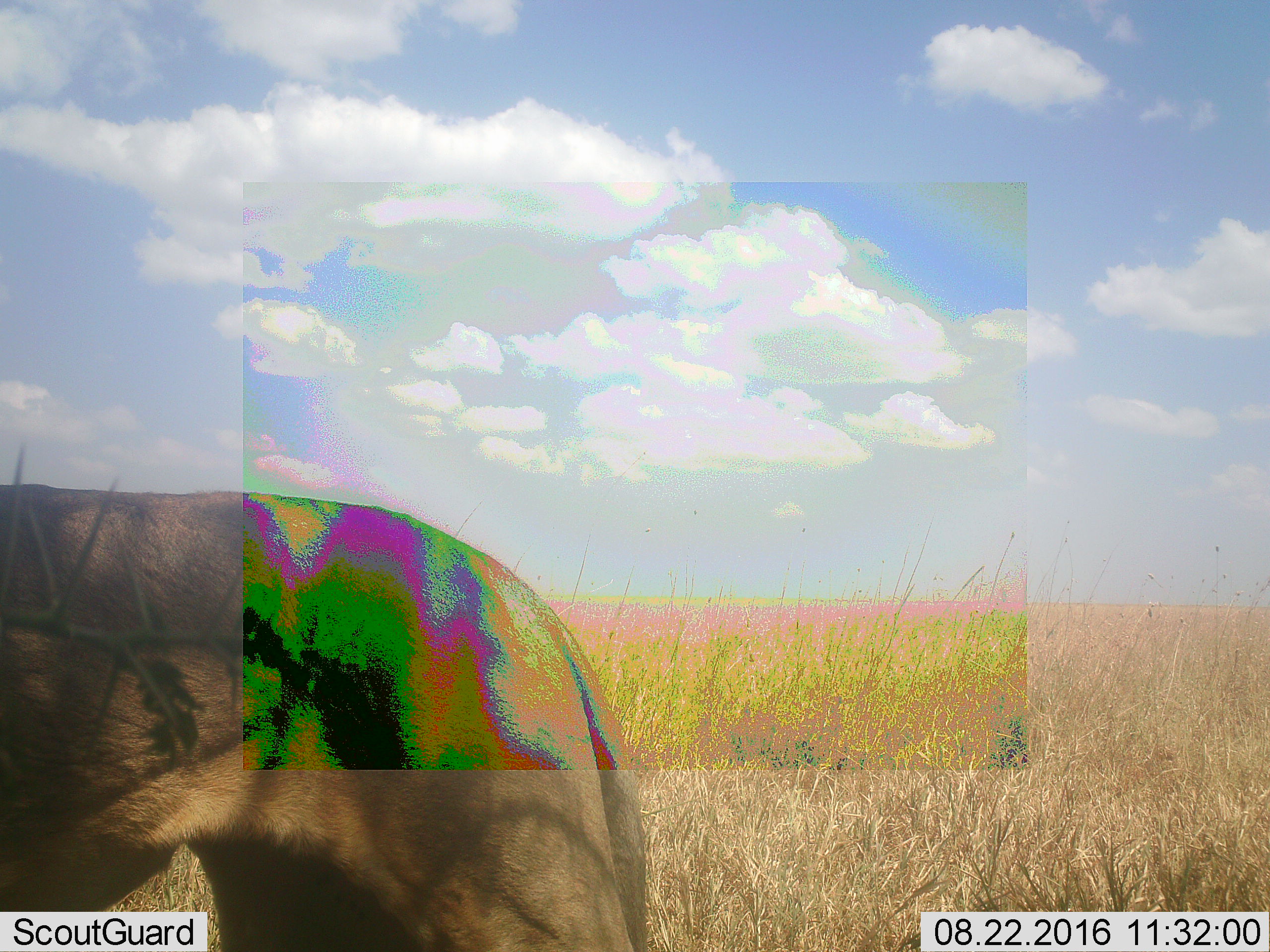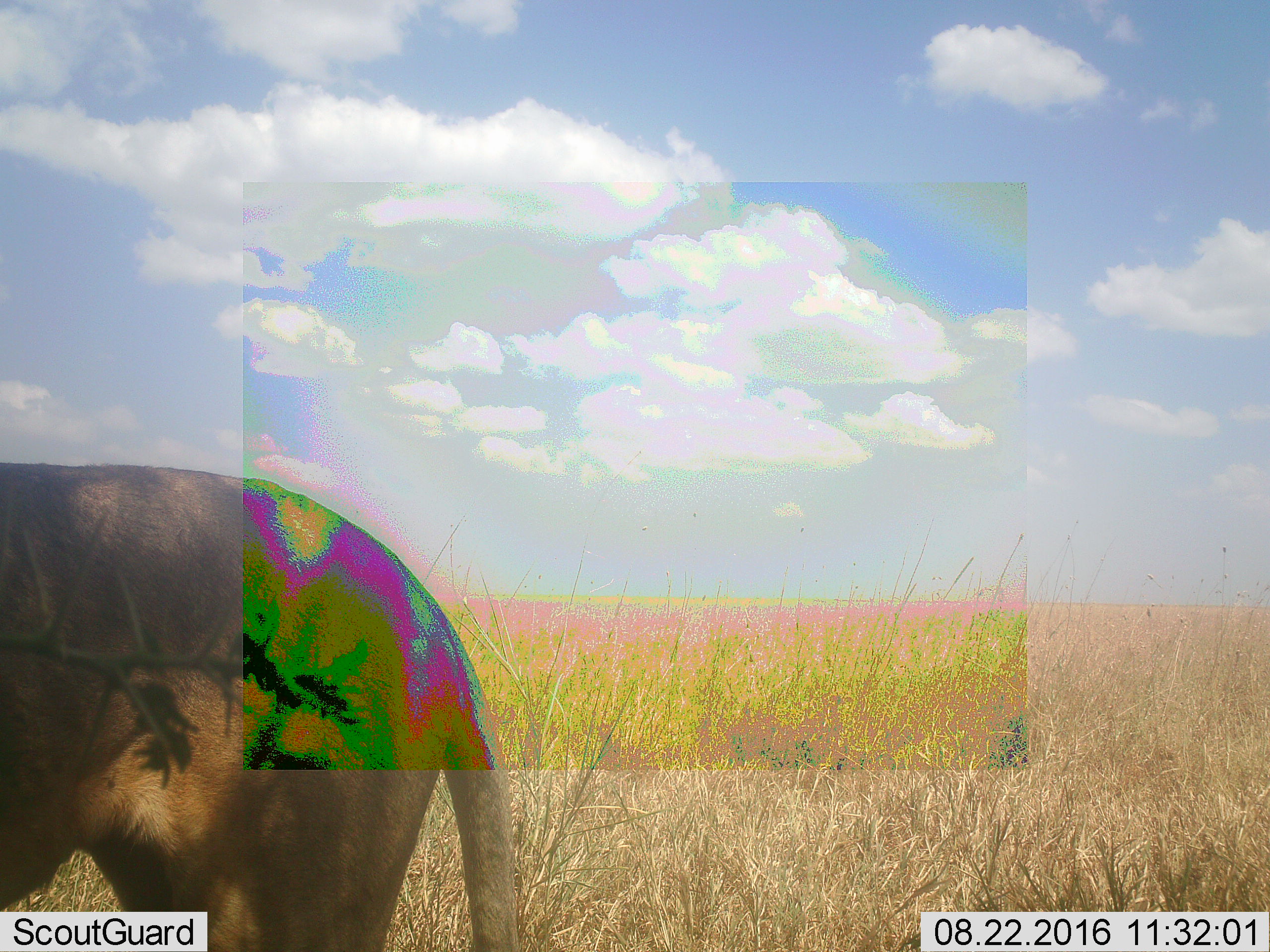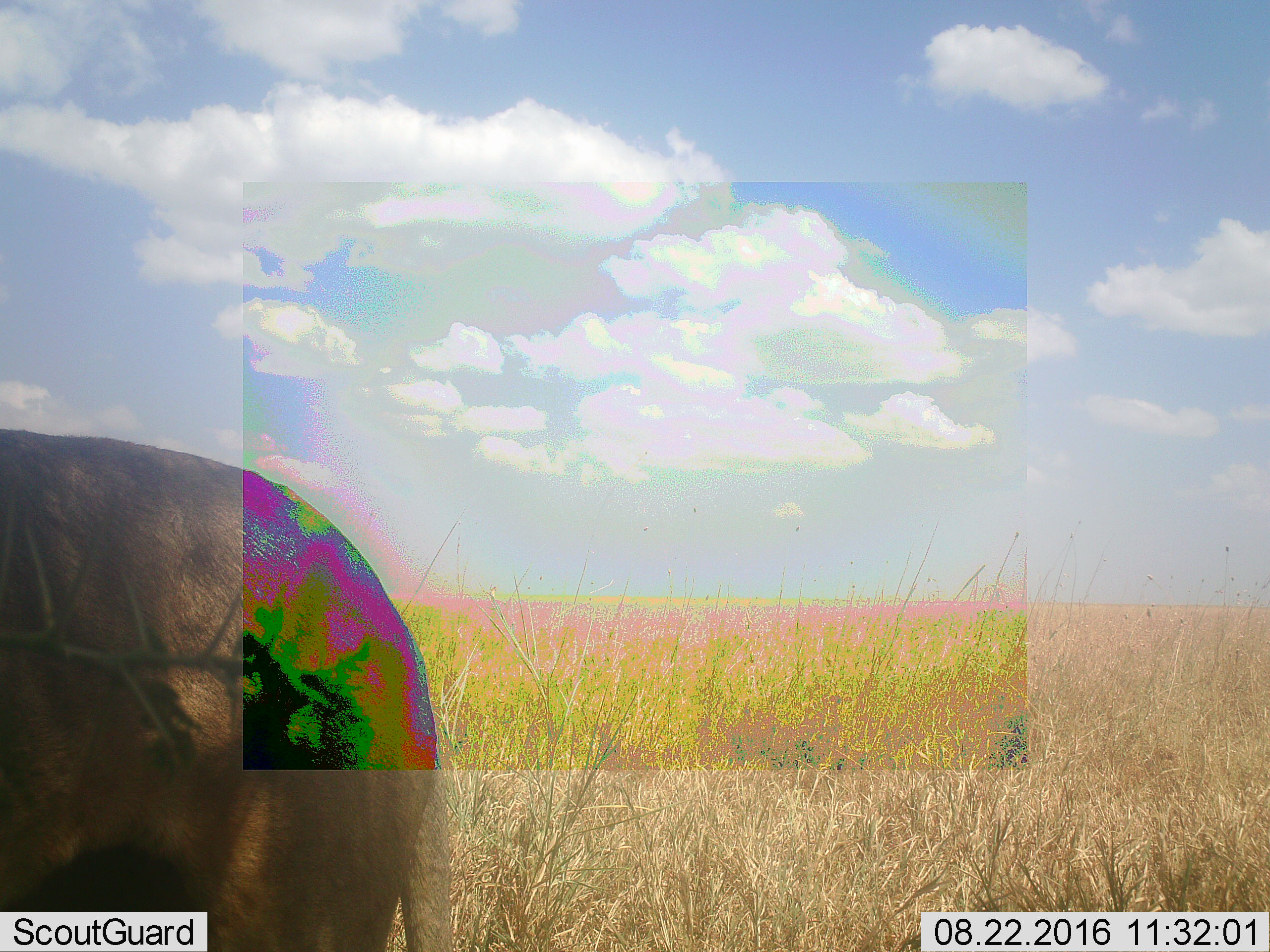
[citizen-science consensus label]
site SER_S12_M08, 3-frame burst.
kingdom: Animalia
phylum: Chordata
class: Mammalia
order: Carnivora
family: Felidae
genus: Panthera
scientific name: Panthera leo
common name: lion female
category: lionfemale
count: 1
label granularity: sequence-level